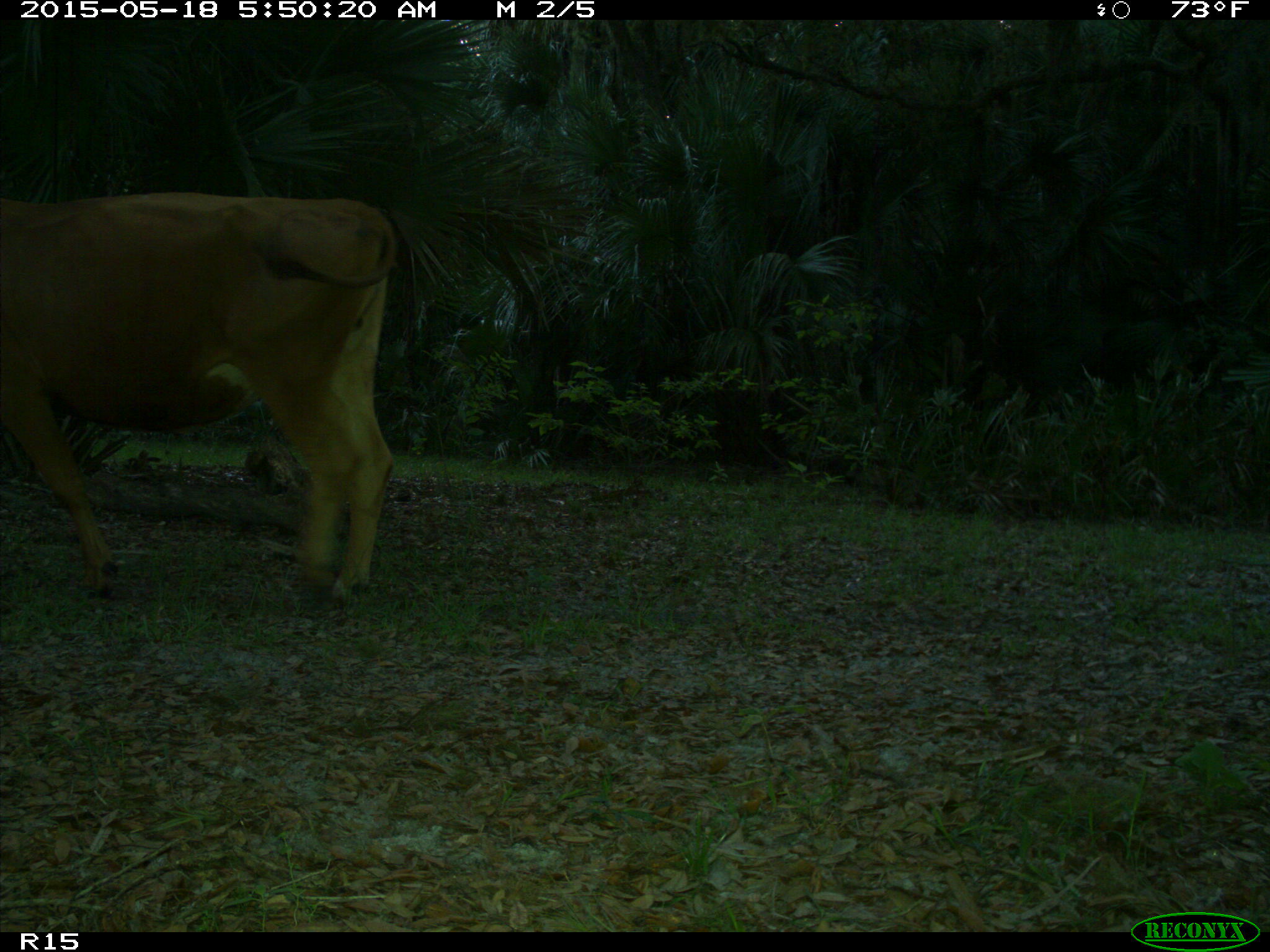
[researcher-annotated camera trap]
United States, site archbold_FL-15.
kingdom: Animalia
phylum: Chordata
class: Mammalia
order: Artiodactyla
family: Bovidae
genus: Bos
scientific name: Bos taurus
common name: domestic cow